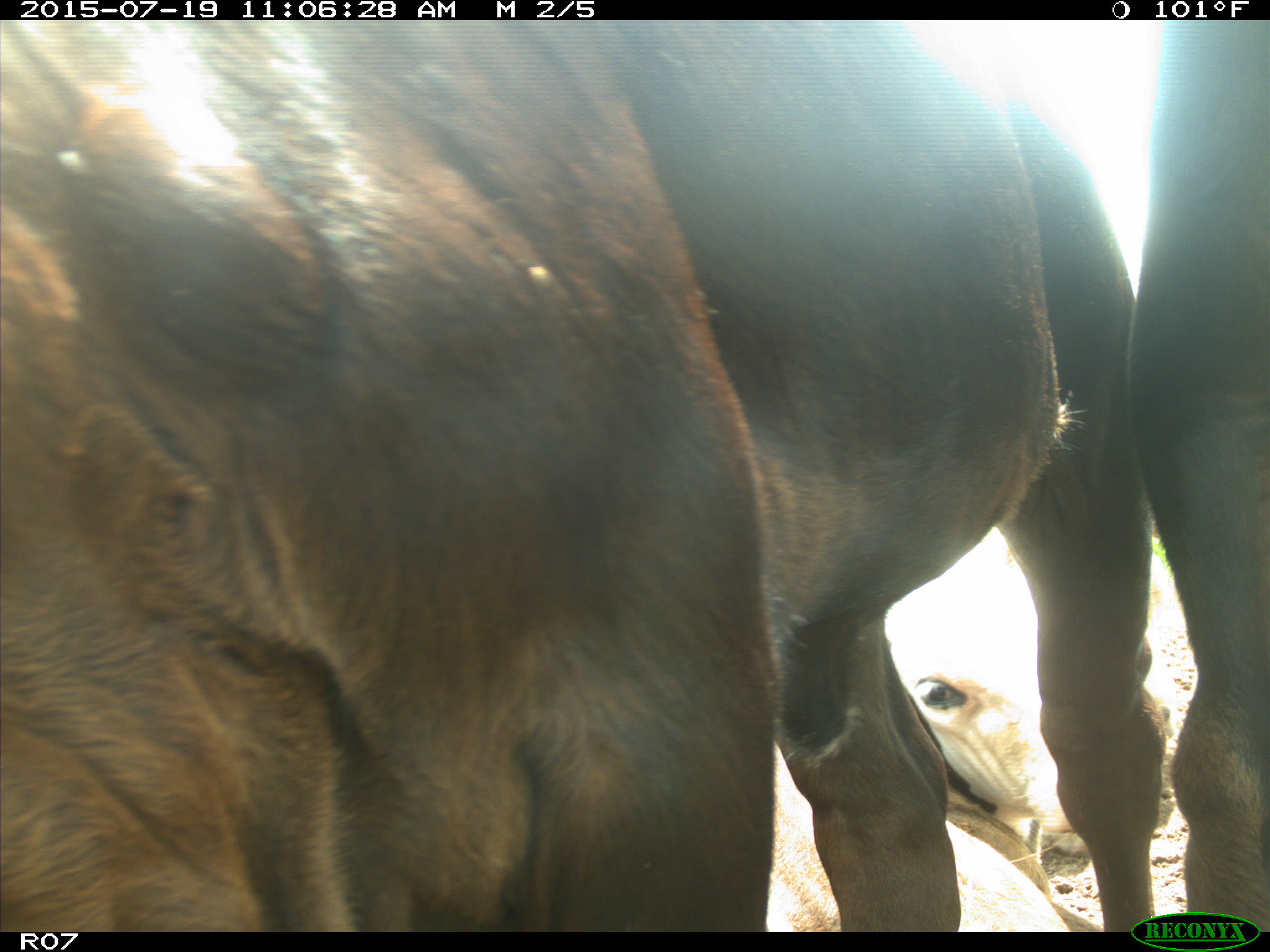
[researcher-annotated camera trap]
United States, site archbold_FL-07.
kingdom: Animalia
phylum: Chordata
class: Mammalia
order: Artiodactyla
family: Bovidae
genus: Bos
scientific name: Bos taurus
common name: domestic cow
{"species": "Bos taurus (domestic cow)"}